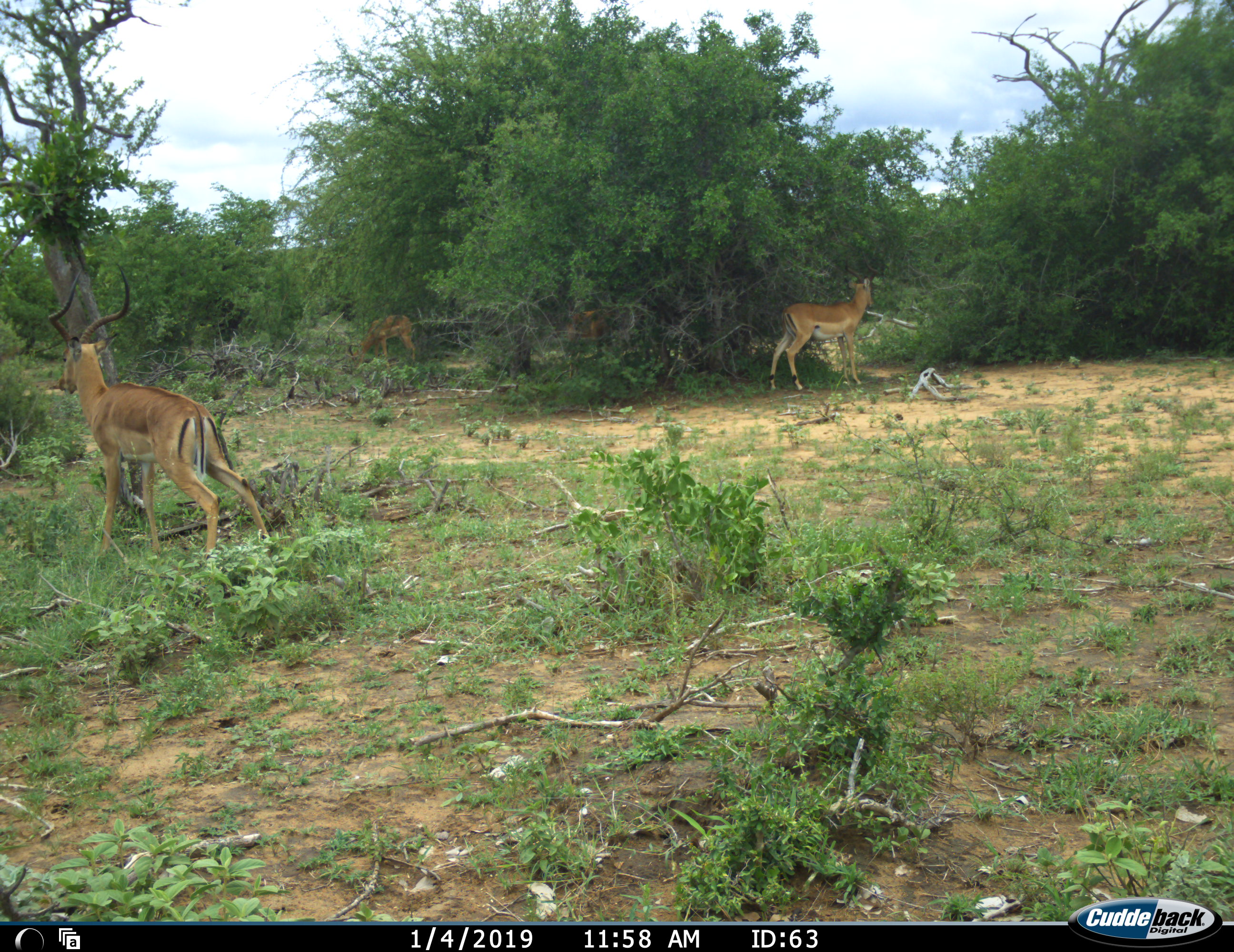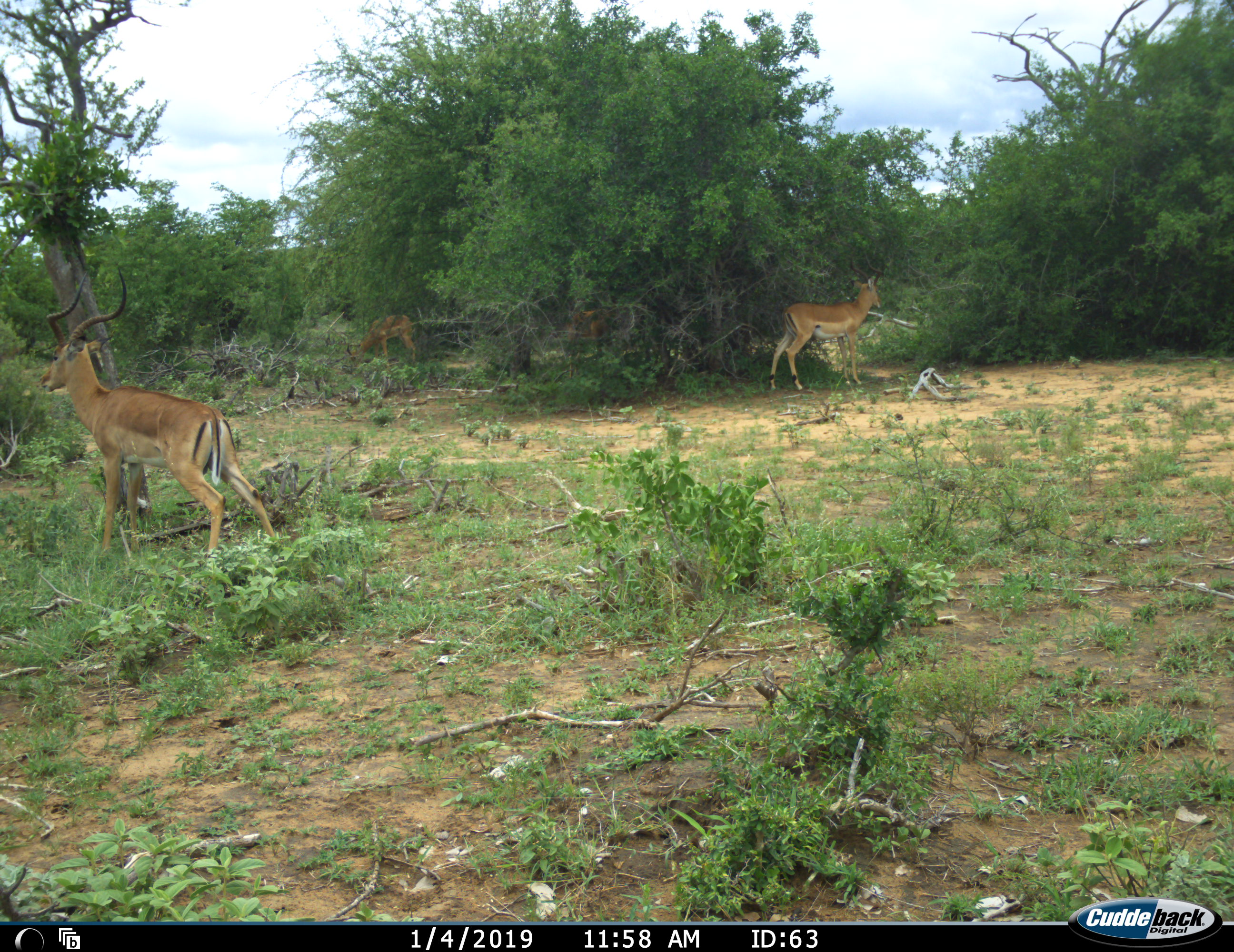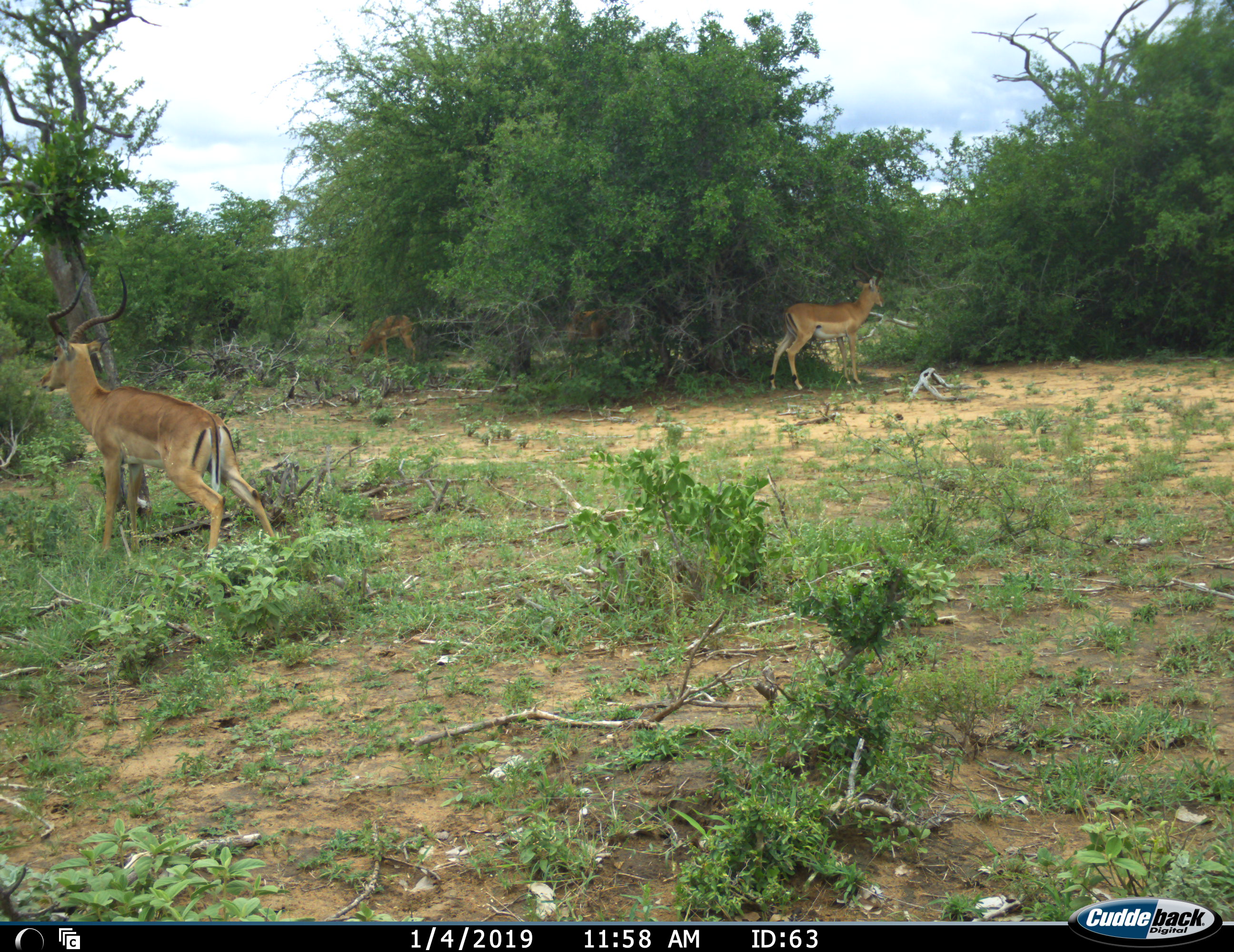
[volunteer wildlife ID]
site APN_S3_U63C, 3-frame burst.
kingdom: Animalia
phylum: Chordata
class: Mammalia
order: Artiodactyla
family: Bovidae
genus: Aepyceros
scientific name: Aepyceros melampus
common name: impala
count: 3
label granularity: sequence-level